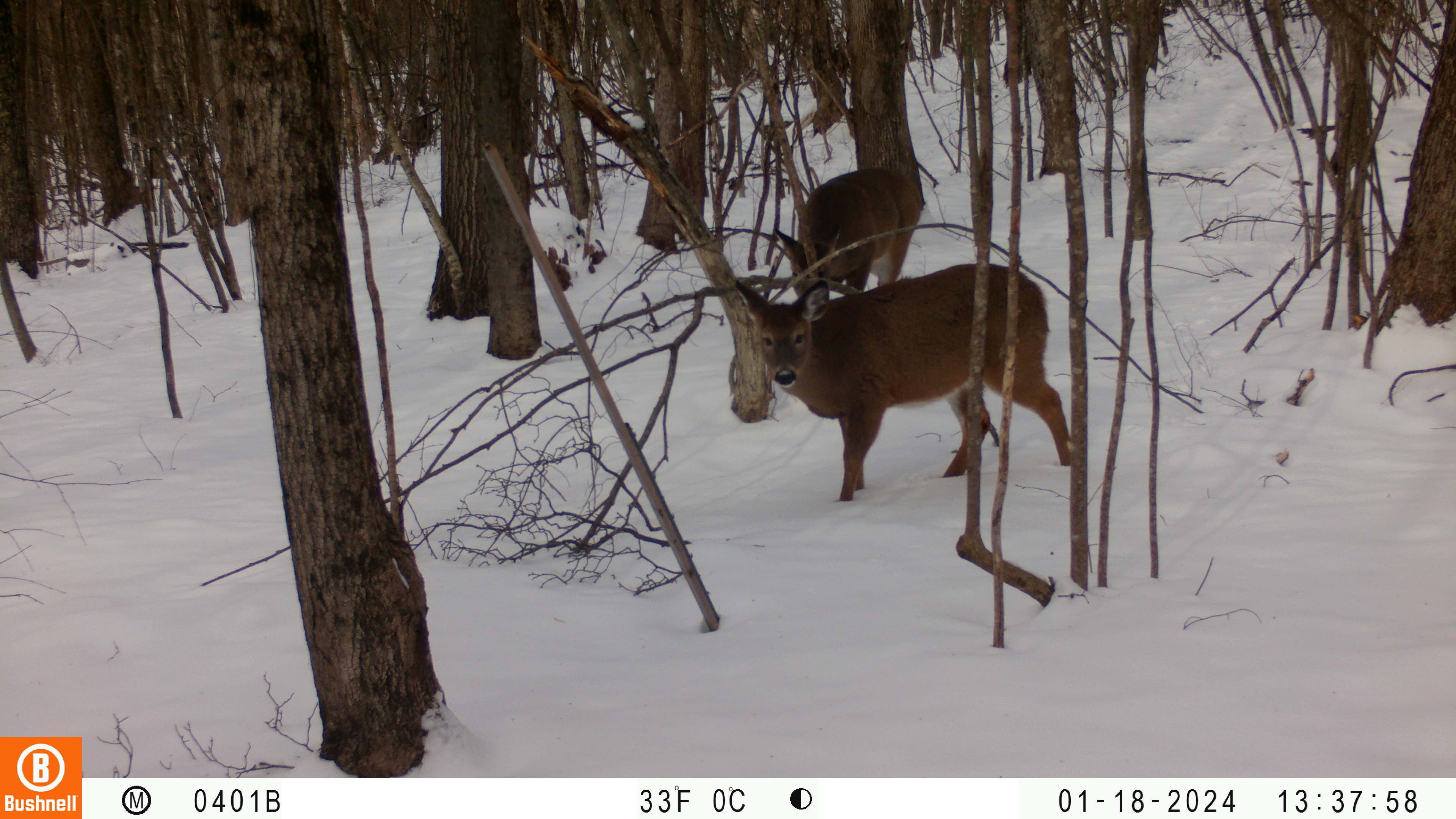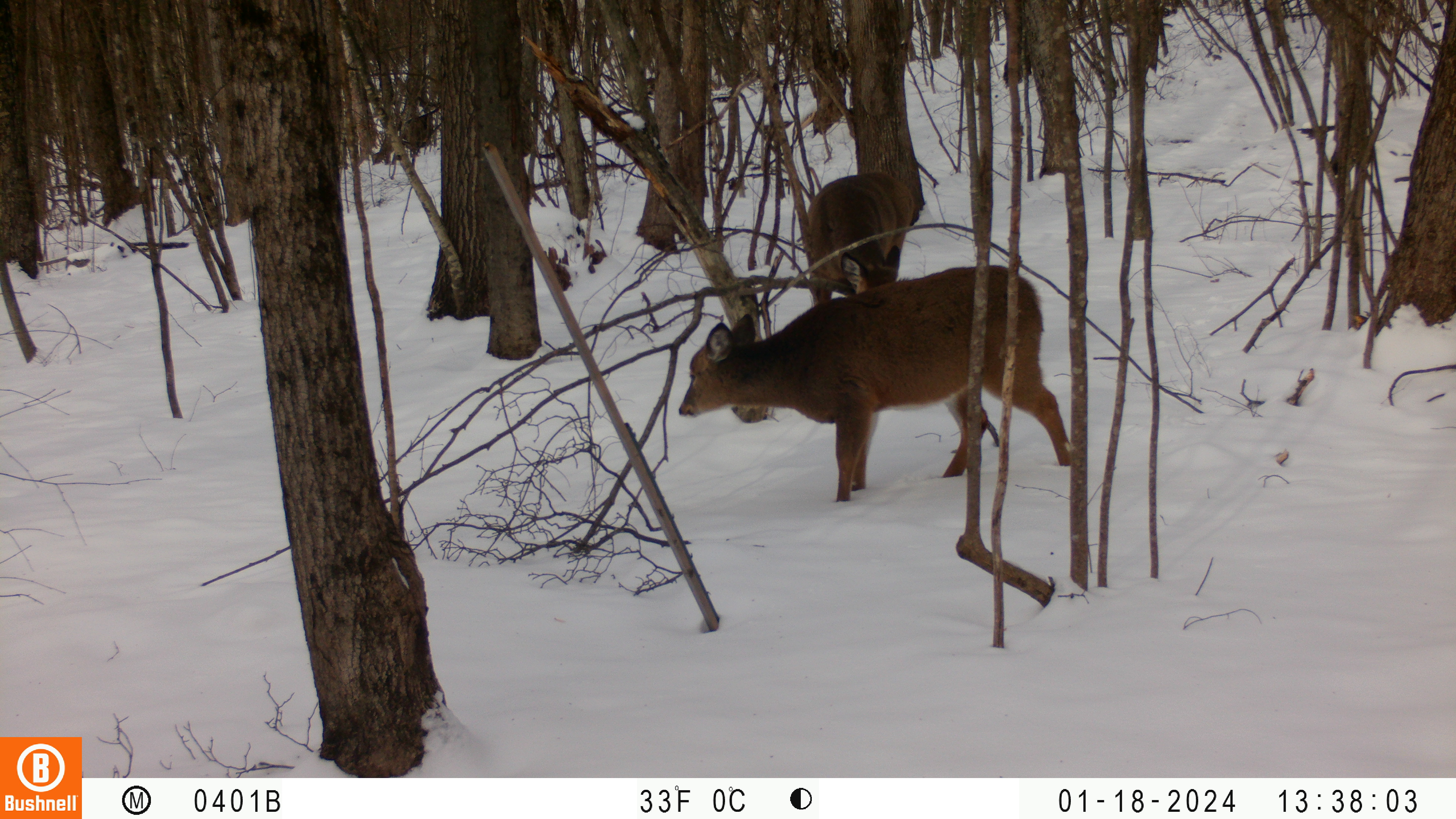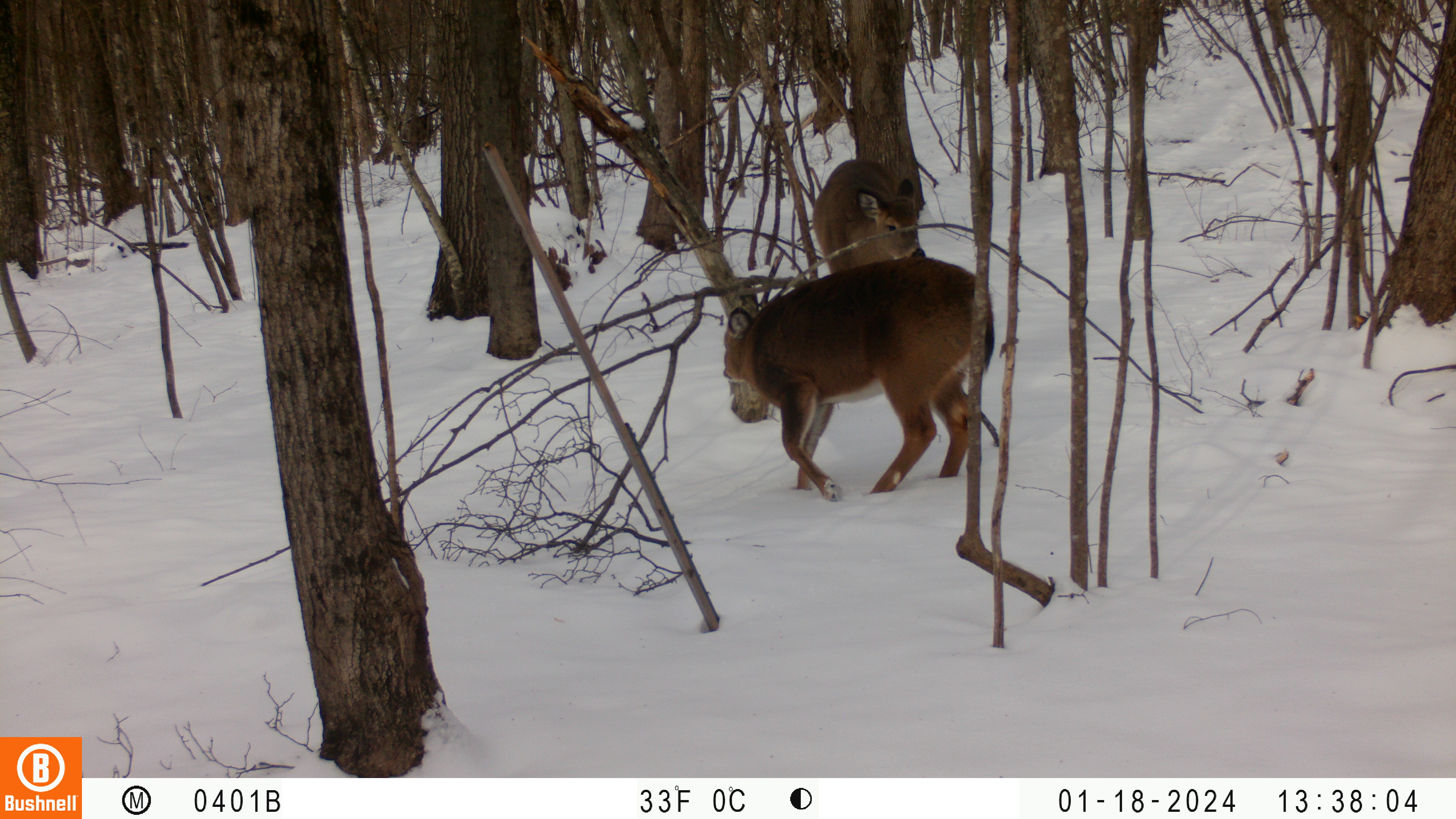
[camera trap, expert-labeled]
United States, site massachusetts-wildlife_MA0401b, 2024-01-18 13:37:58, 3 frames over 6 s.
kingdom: Animalia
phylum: Chordata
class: Mammalia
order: Artiodactyla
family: Cervidae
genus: Odocoileus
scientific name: Odocoileus virginianus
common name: white-tailed deer